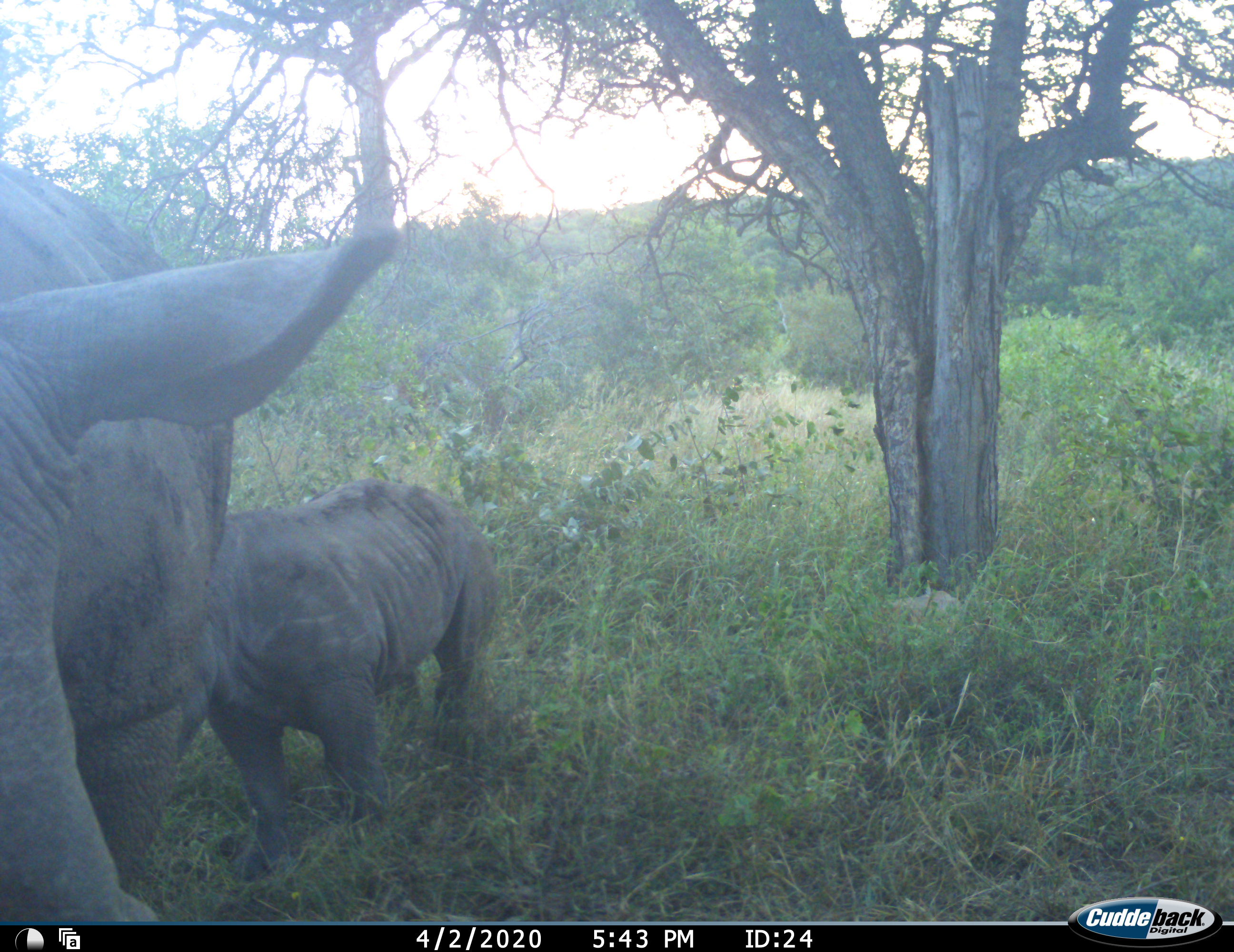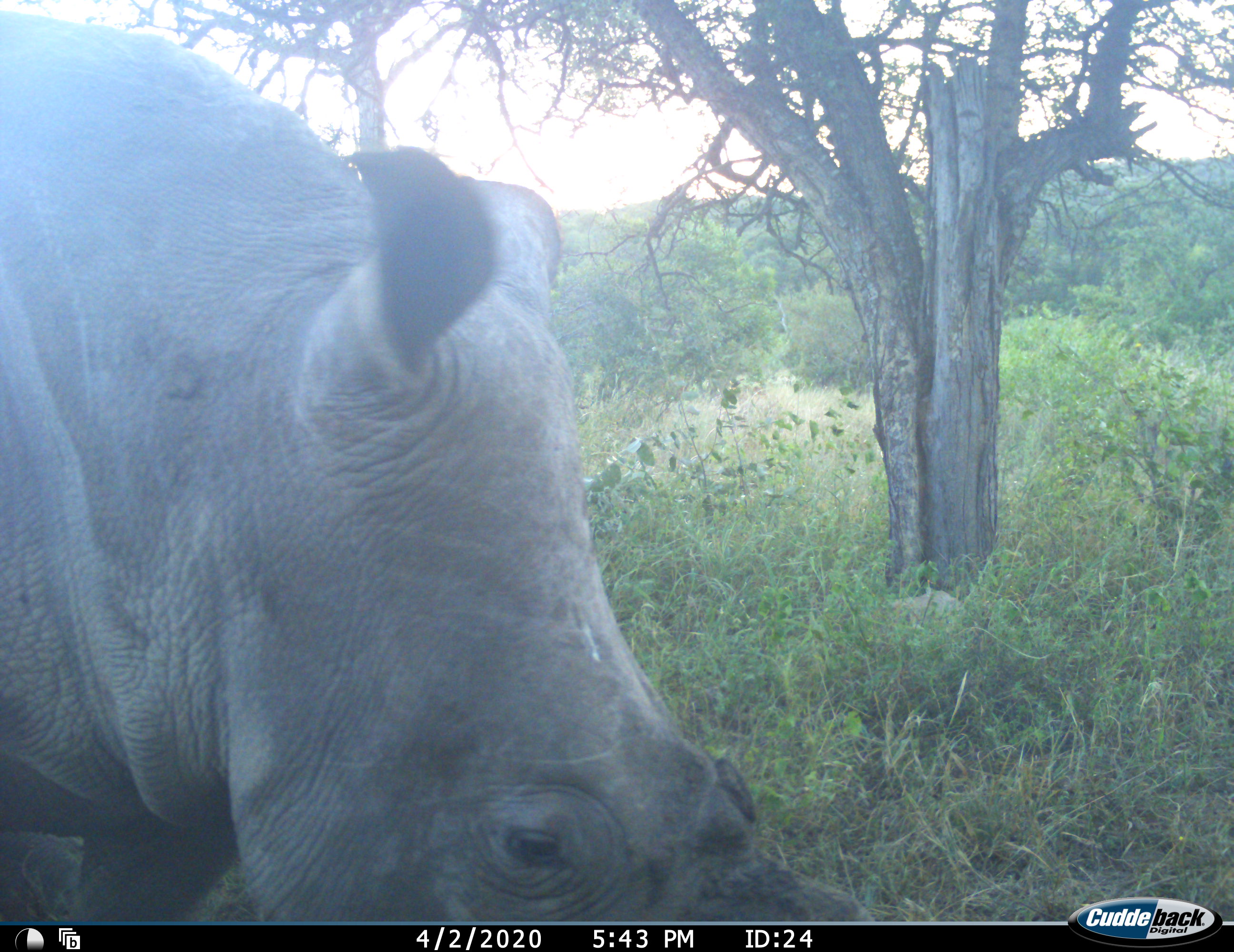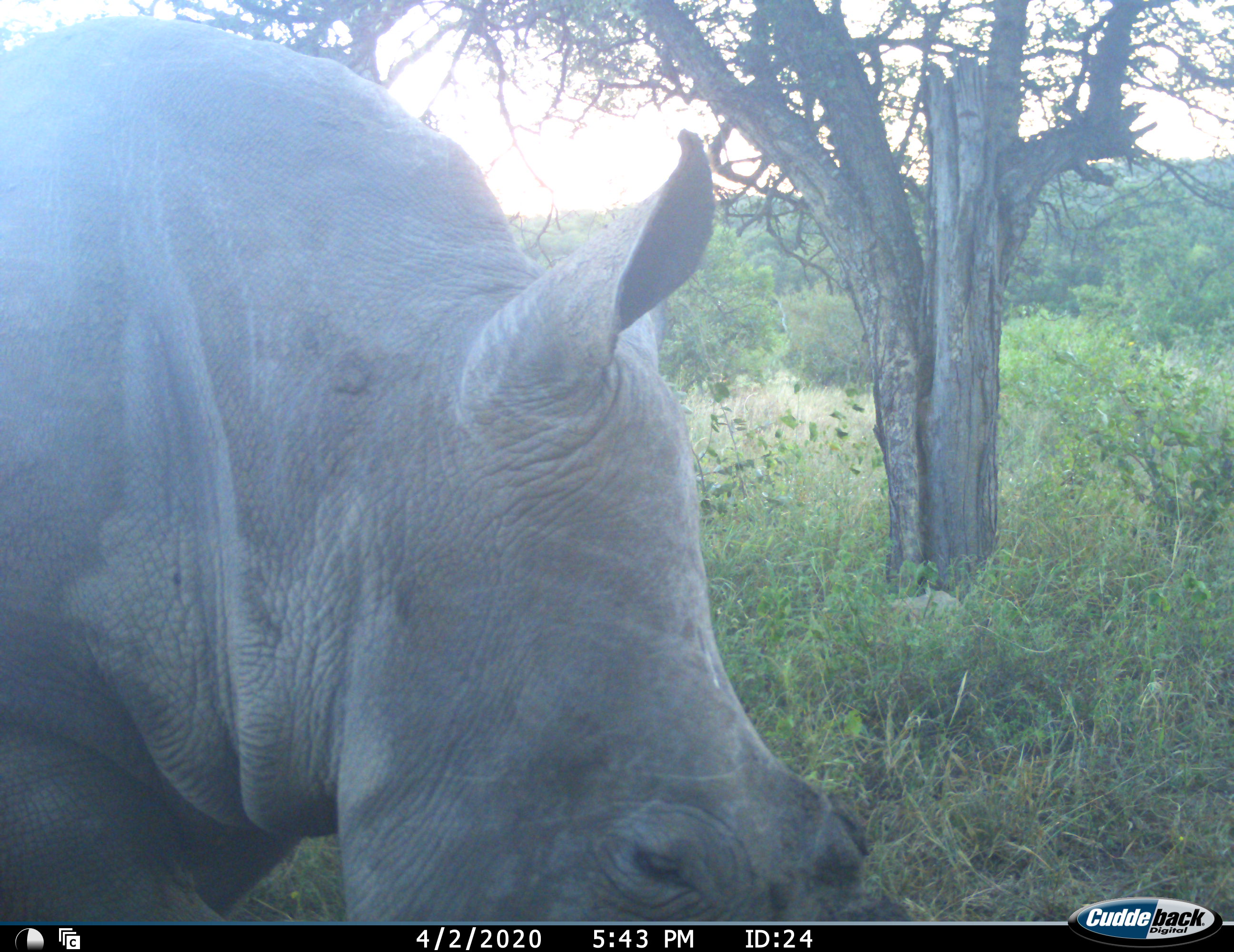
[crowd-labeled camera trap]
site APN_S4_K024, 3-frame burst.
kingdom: Animalia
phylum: Chordata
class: Mammalia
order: Perissodactyla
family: Rhinocerotidae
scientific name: Rhinocerotidae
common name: unknown rhinoceros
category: rhinocerosunknown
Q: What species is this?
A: Rhinocerosunknown (unknown rhinoceros) (Rhinocerotidae).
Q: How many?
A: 2.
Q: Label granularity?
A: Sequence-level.